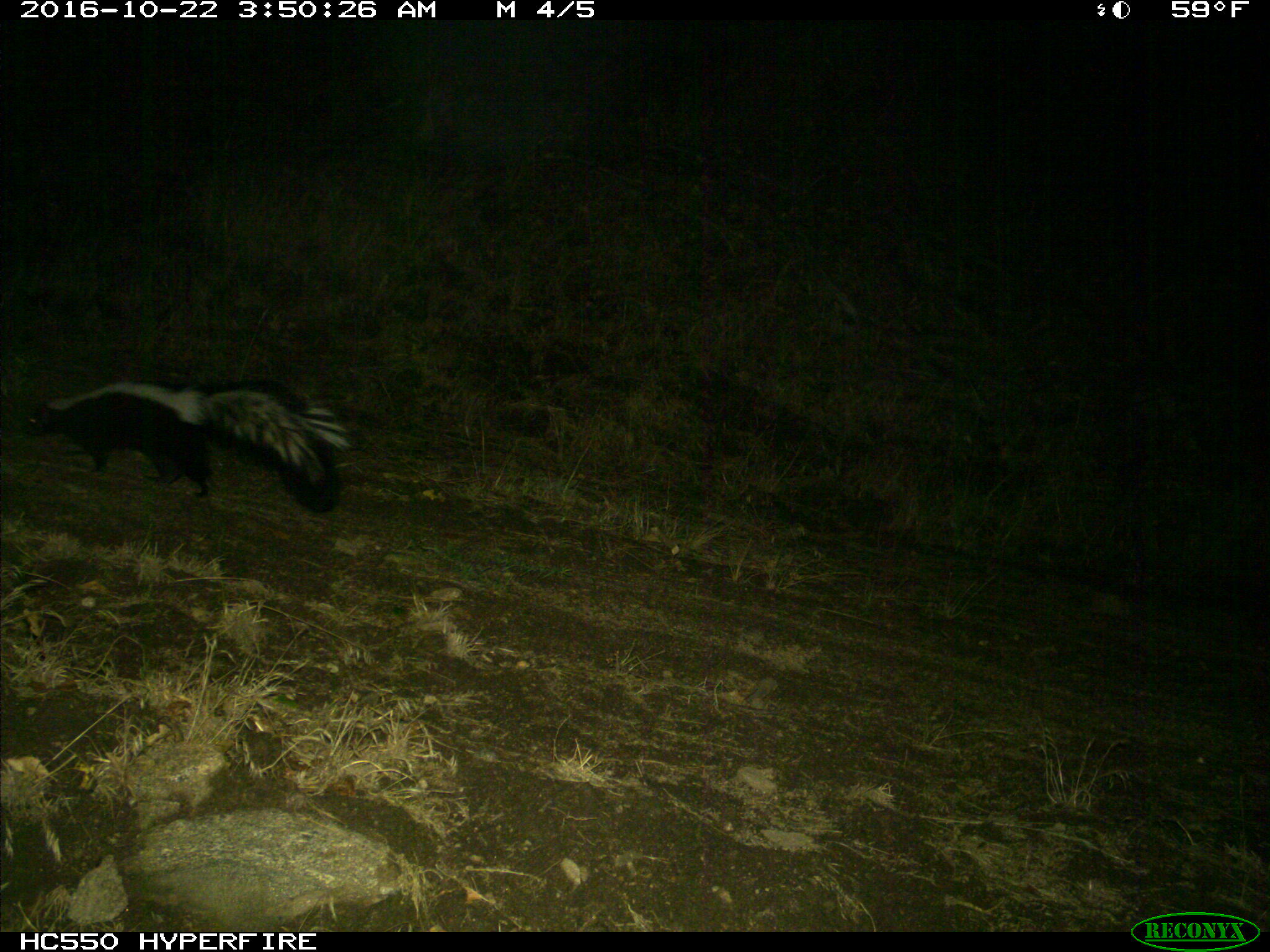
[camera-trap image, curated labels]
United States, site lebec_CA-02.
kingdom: Animalia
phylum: Chordata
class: Mammalia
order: Carnivora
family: Mephitidae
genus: Mephitis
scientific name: Mephitis mephitis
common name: striped skunk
Mephitis mephitis (striped skunk).